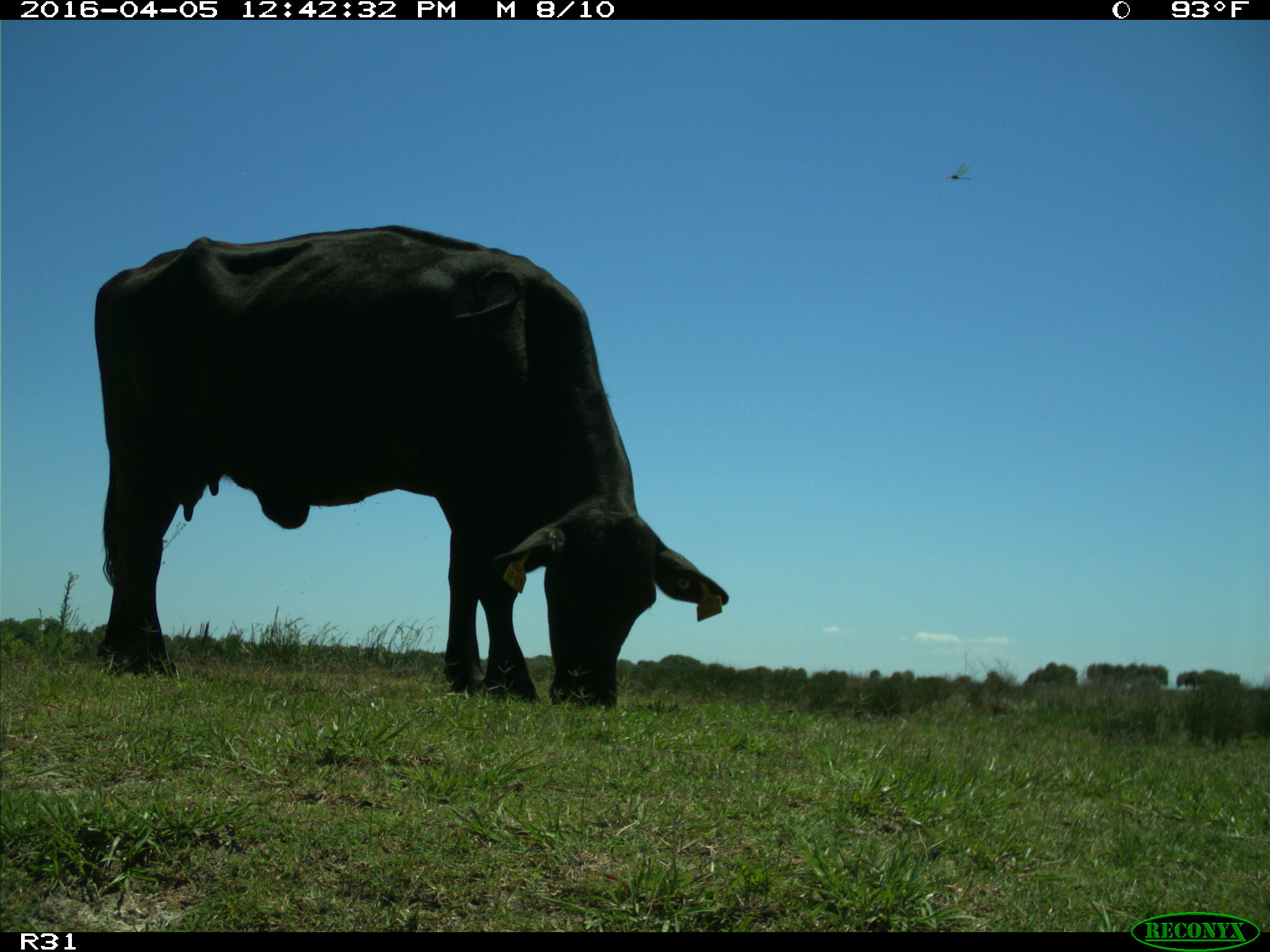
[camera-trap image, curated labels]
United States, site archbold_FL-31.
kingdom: Animalia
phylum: Chordata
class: Mammalia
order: Artiodactyla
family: Bovidae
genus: Bos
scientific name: Bos taurus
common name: domestic cow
Bos taurus (domestic cow).